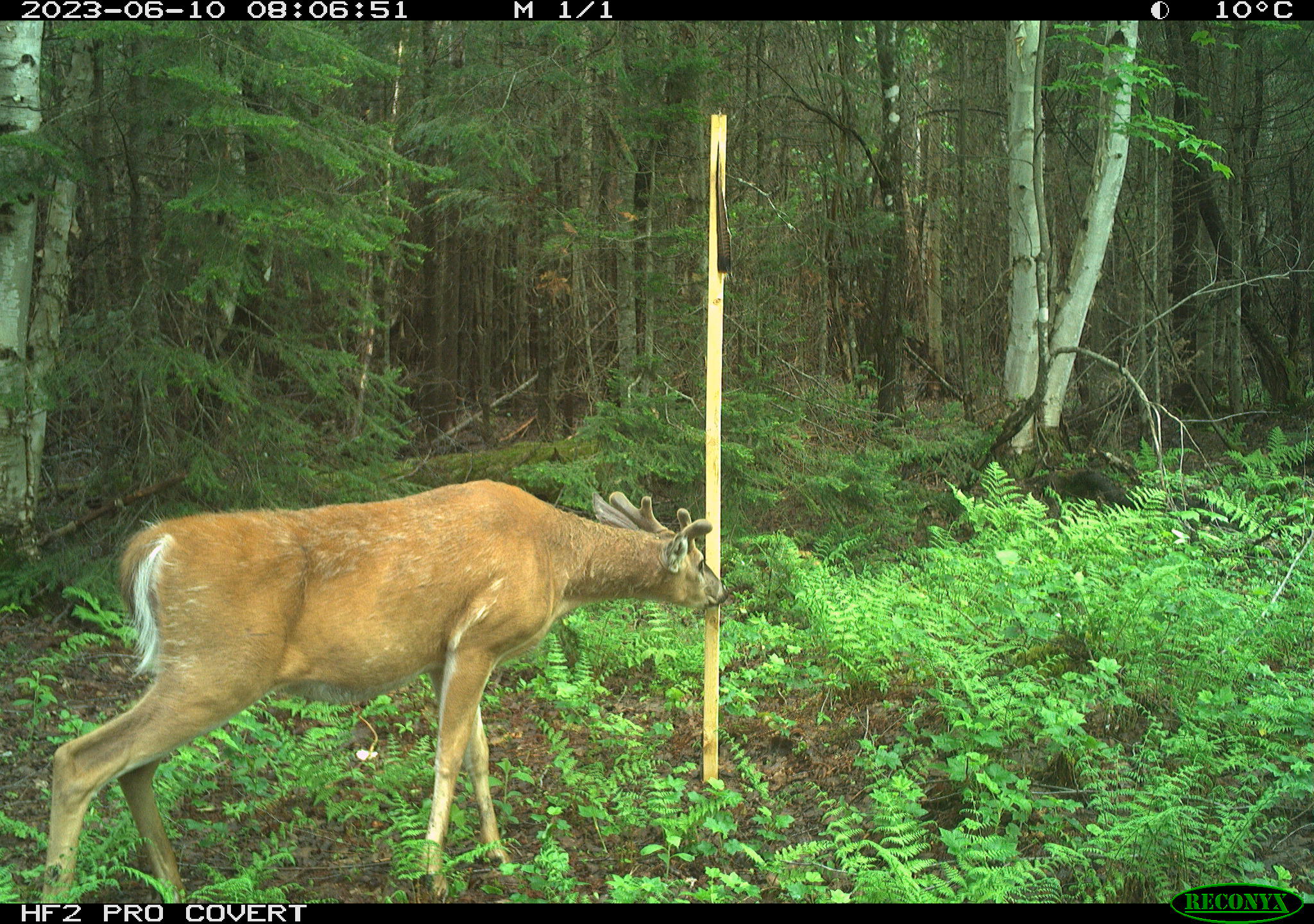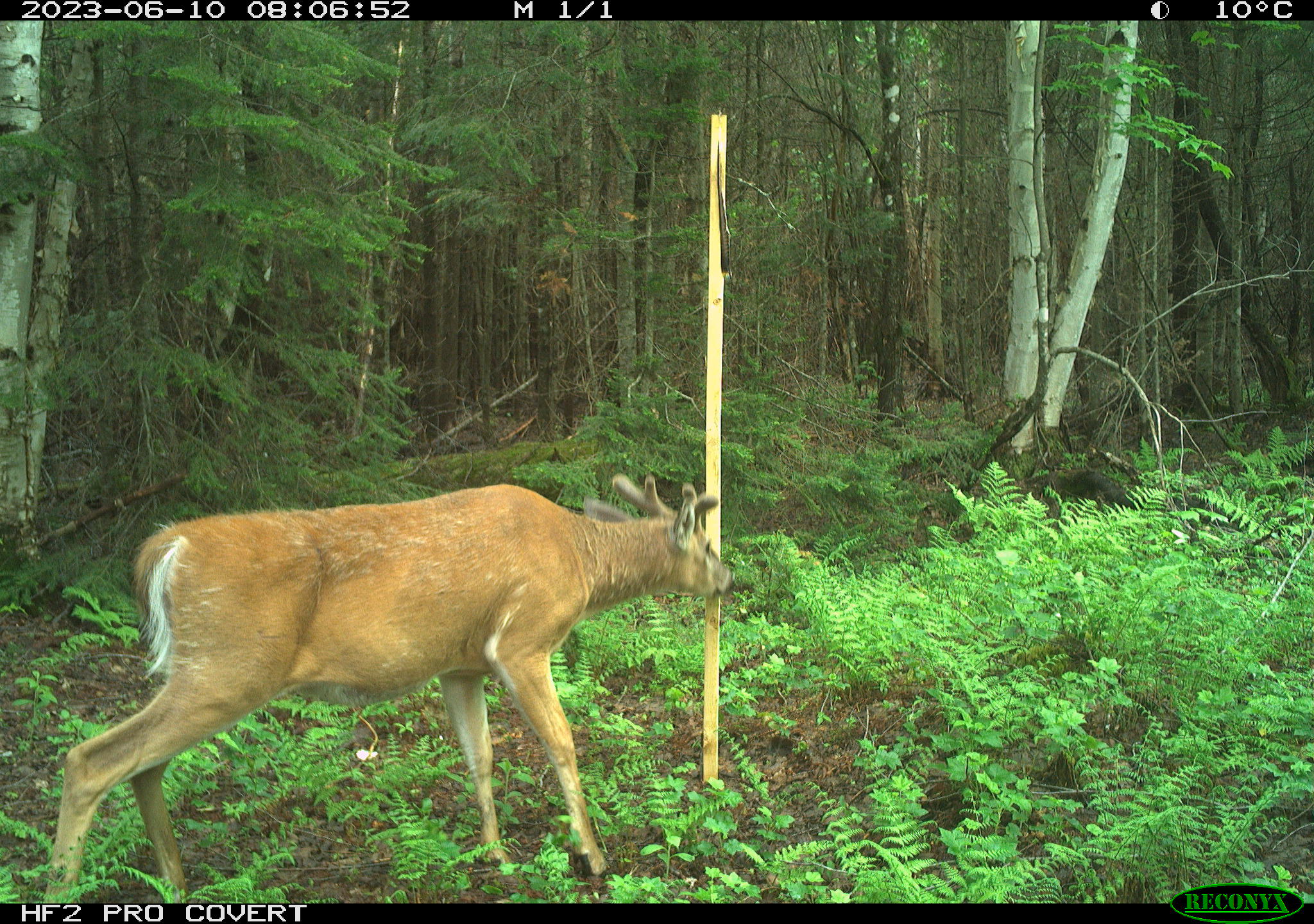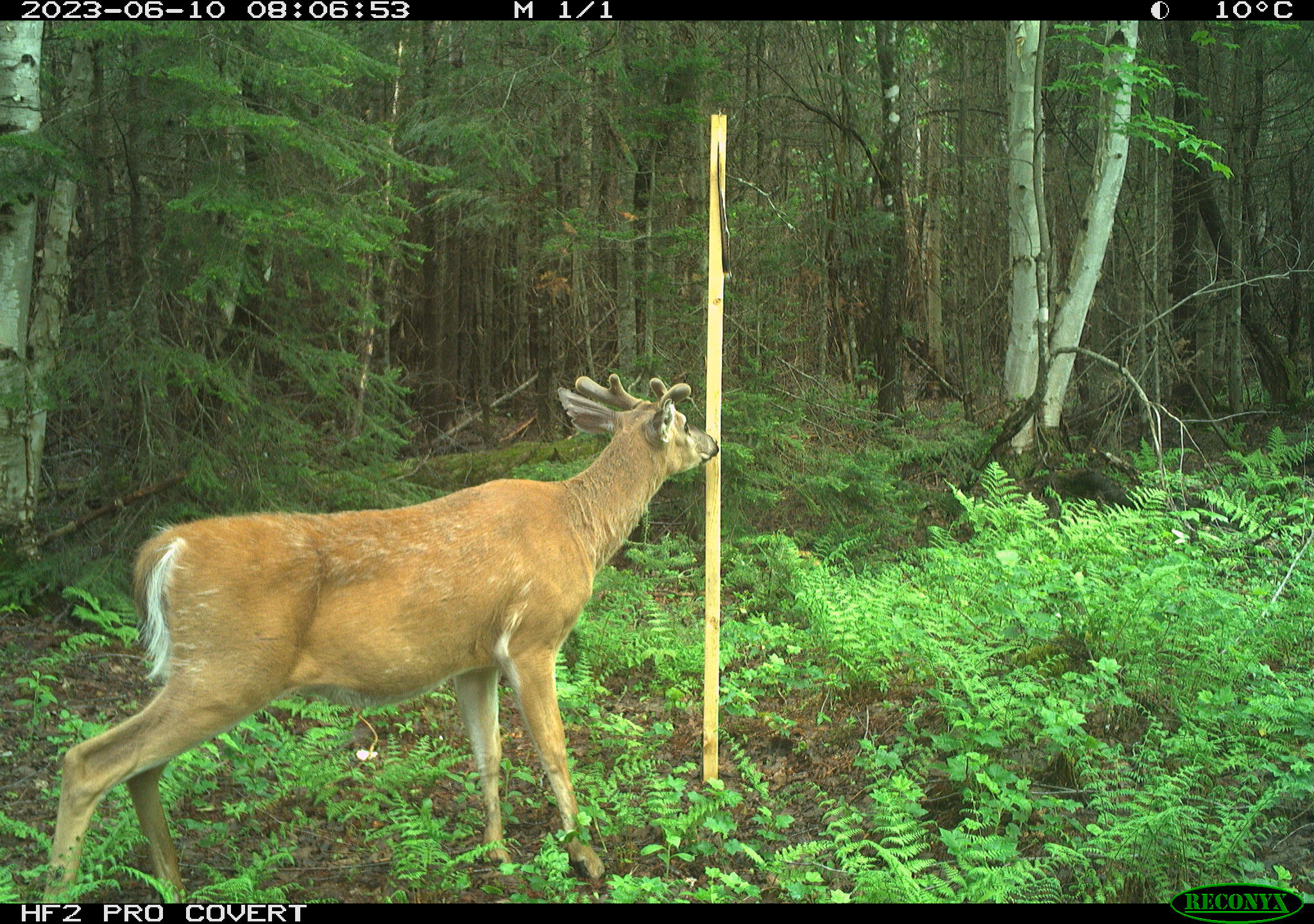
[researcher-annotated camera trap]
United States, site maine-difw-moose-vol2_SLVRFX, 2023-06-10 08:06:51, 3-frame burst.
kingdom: Animalia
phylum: Chordata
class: Mammalia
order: Artiodactyla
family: Cervidae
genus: Odocoileus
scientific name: Odocoileus virginianus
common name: white-tailed deer